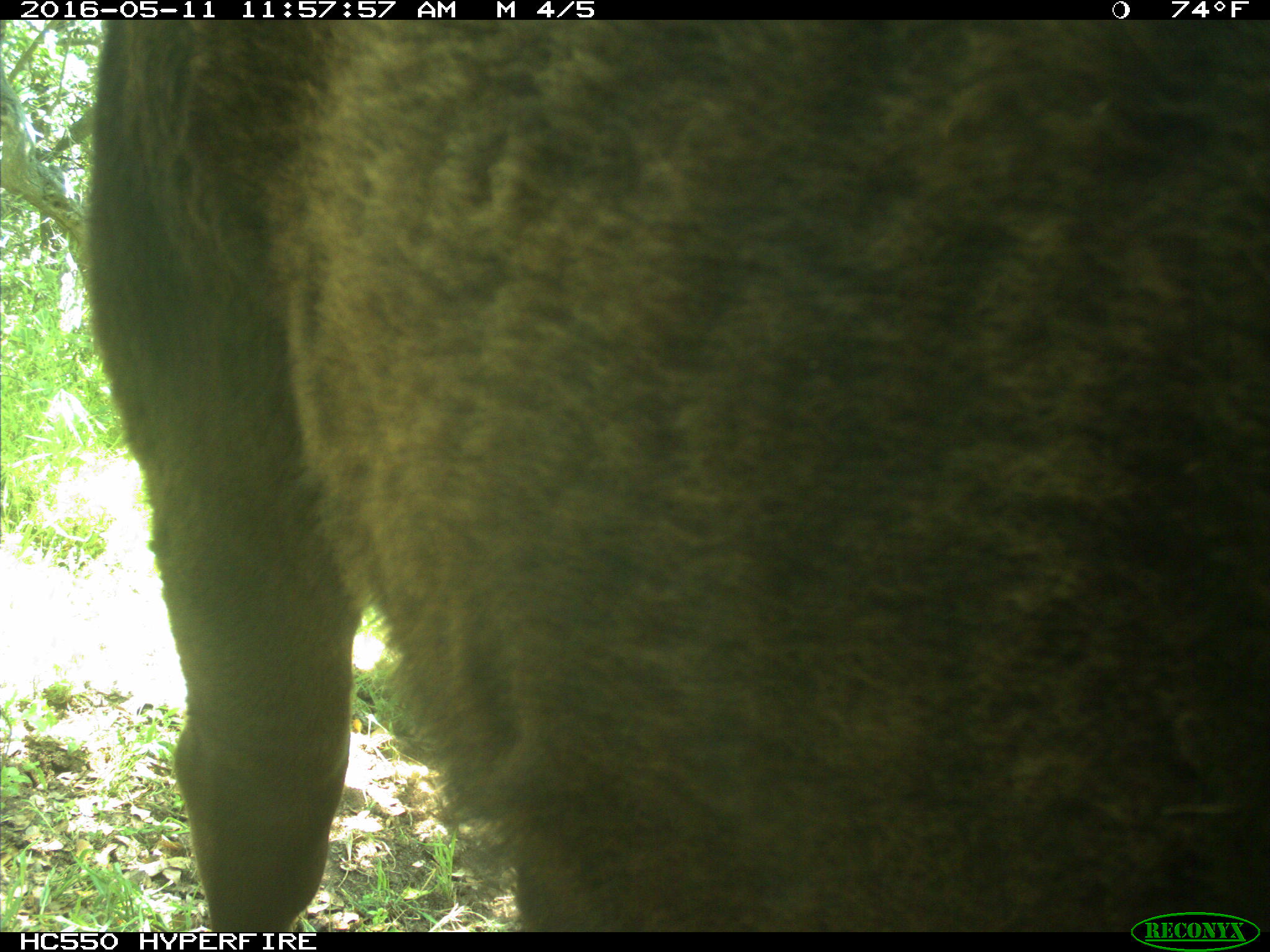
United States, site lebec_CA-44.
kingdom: Animalia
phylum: Chordata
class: Mammalia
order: Artiodactyla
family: Bovidae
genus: Bos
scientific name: Bos taurus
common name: domestic cow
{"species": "Bos taurus (domestic cow)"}